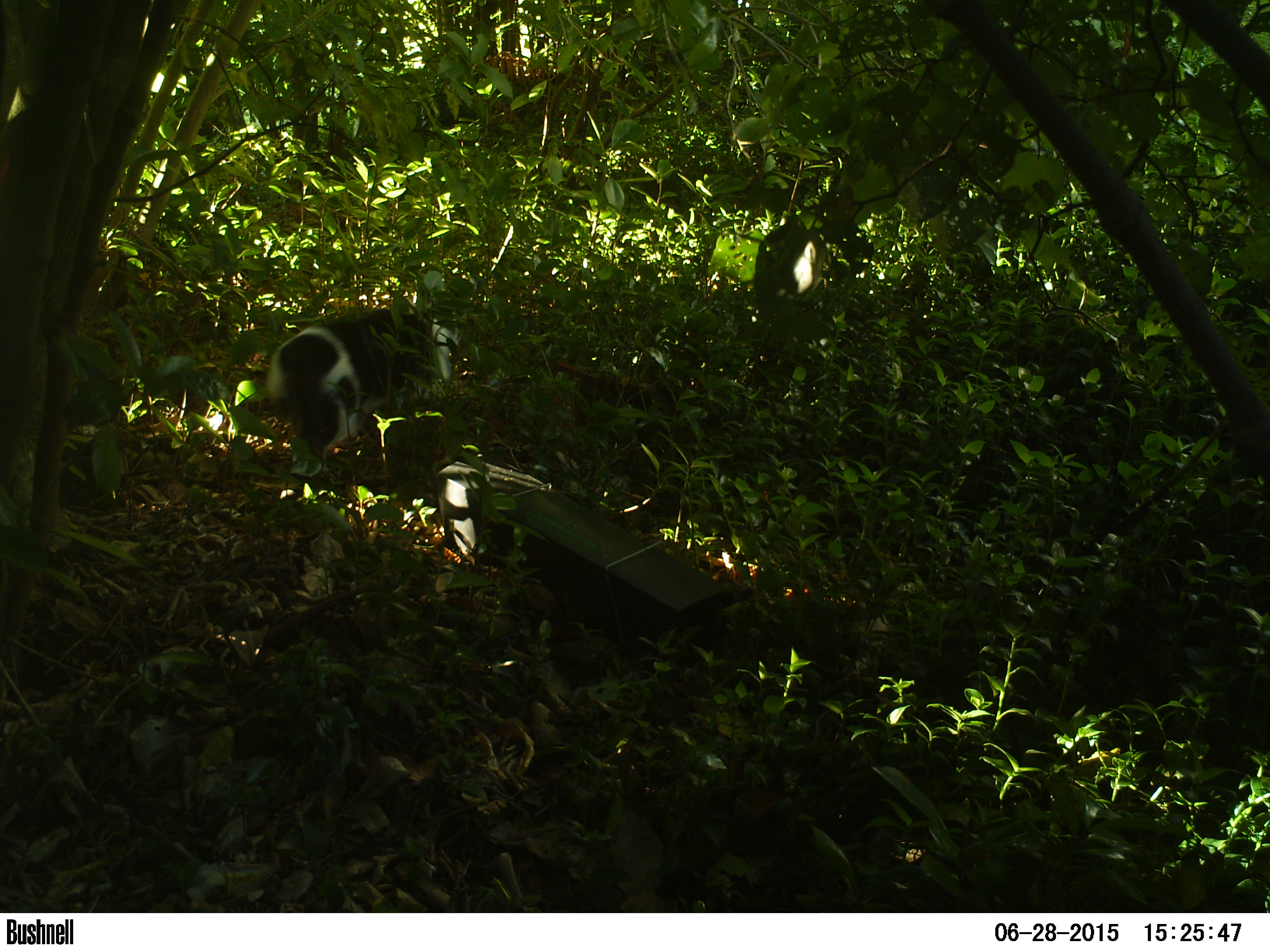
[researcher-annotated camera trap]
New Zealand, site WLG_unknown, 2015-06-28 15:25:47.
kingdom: Animalia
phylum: Chordata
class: Mammalia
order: Carnivora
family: Felidae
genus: Felis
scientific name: Felis catus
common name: domestic cat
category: cat